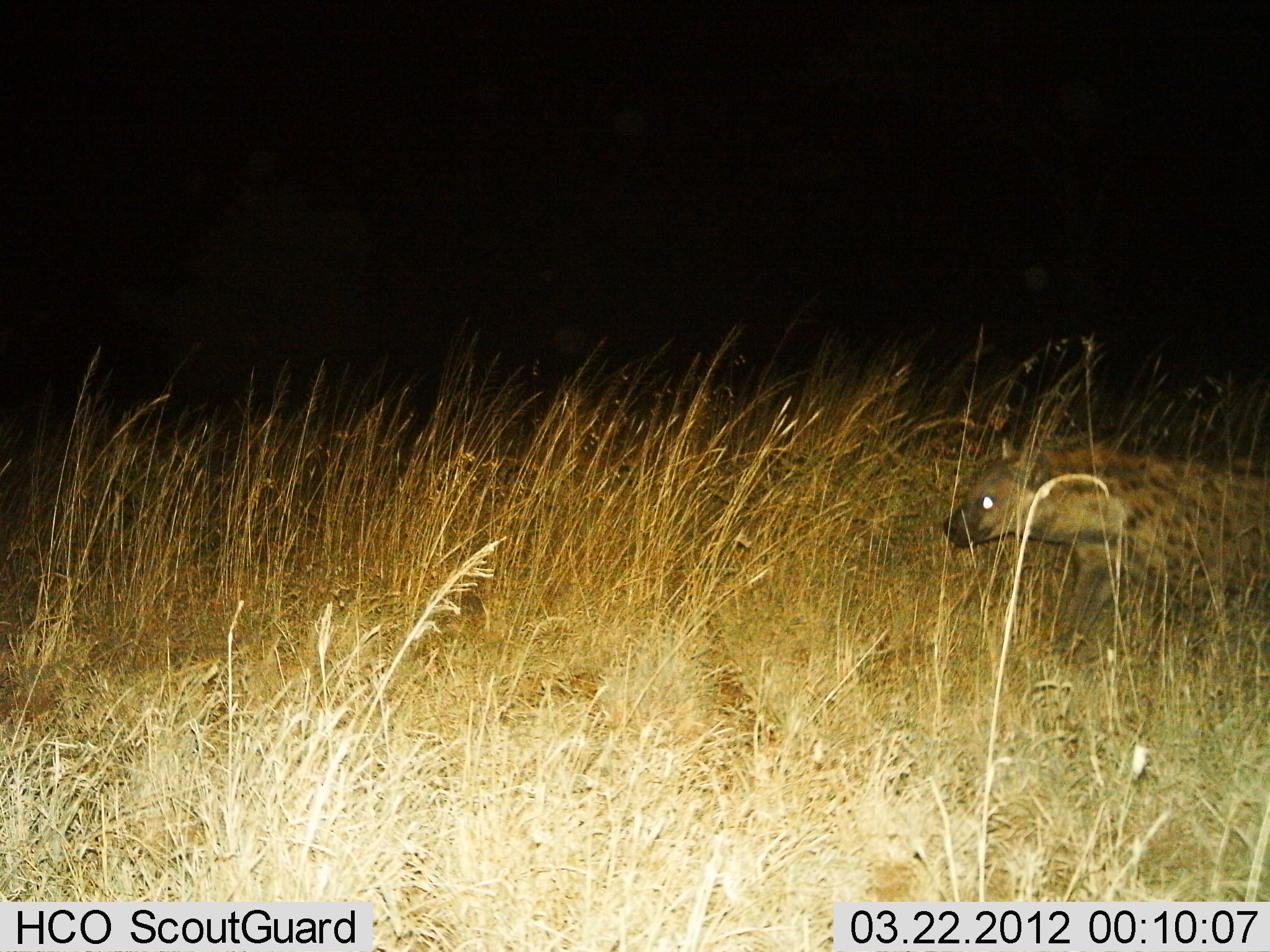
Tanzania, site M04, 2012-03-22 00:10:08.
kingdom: Animalia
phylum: Chordata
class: Mammalia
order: Carnivora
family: Hyaenidae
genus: Crocuta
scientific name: Crocuta crocuta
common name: spotted hyena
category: hyenaspotted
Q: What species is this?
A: Hyenaspotted (spotted hyena) (Crocuta crocuta).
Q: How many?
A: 1.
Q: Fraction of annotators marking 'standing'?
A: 6%.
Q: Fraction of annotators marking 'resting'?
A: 0%.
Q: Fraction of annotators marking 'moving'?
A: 90%.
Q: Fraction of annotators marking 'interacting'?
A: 3%.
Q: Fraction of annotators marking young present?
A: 0%.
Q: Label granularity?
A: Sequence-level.